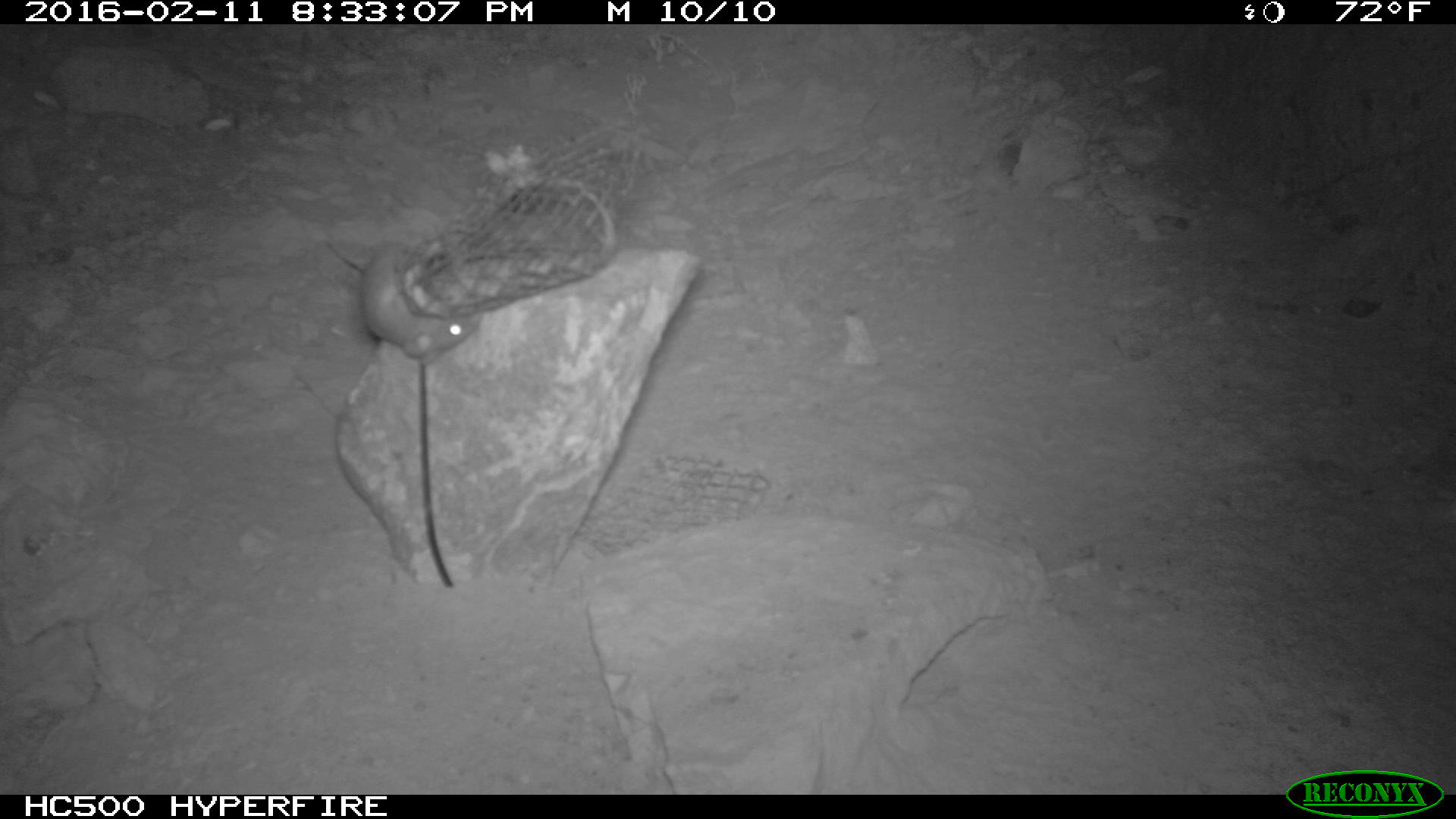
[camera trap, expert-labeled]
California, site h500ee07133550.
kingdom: Animalia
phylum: Chordata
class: Mammalia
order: Rodentia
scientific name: Rodentia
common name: rodent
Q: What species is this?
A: Rodent (Rodentia).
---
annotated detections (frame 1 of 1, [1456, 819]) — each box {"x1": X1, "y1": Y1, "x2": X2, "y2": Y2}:
rodent: {"x1": 324, "y1": 237, "x2": 476, "y2": 362}